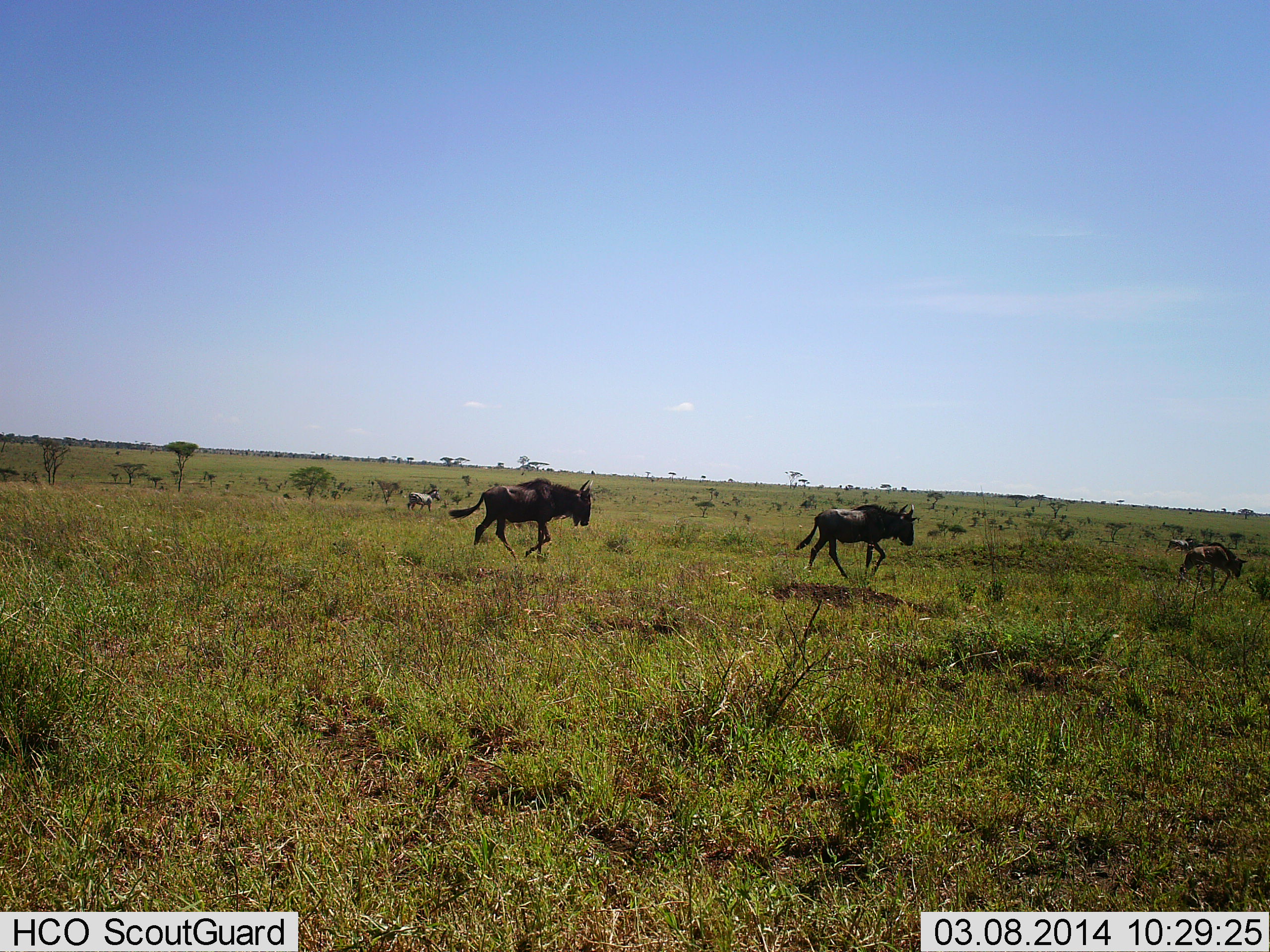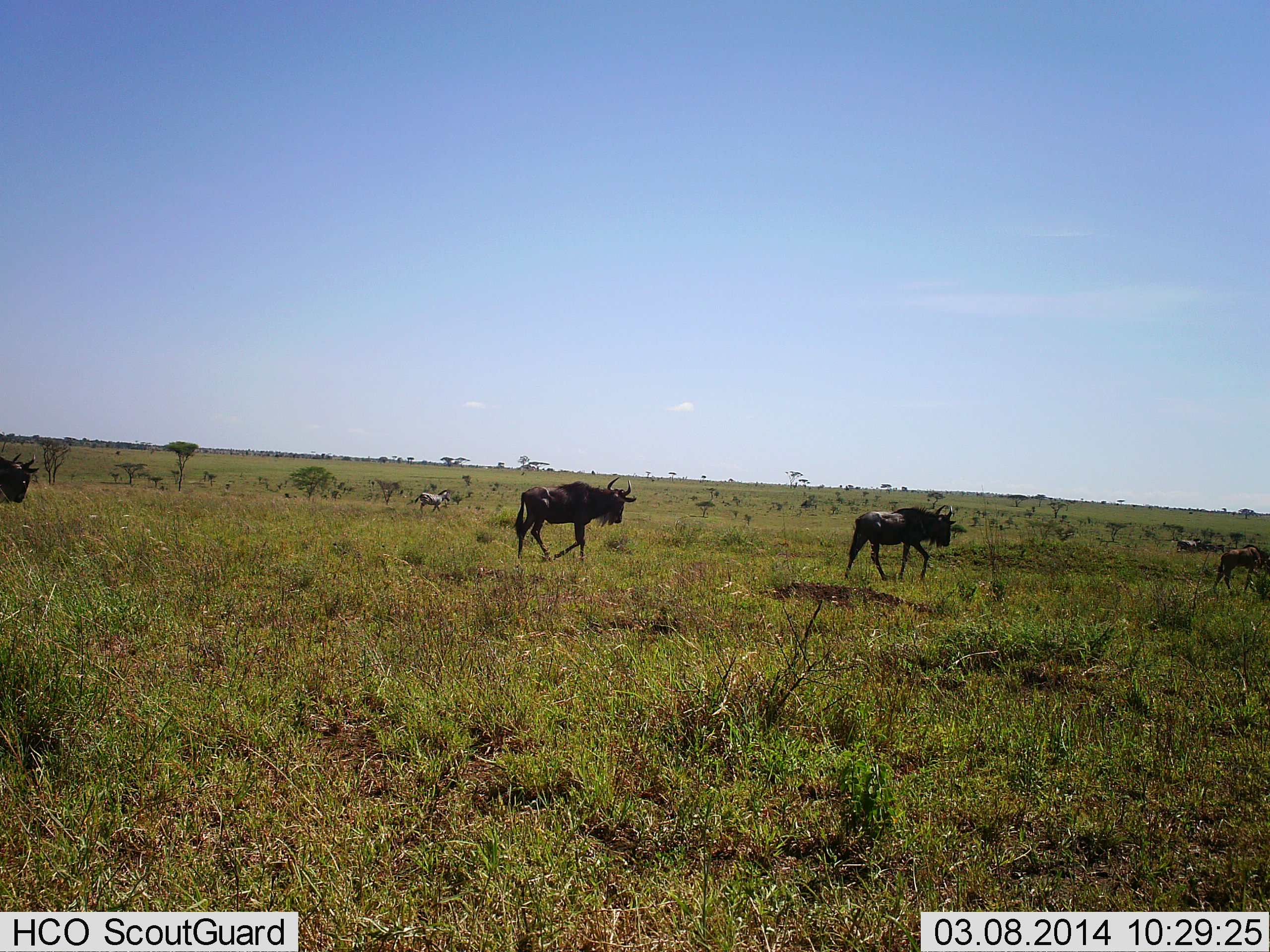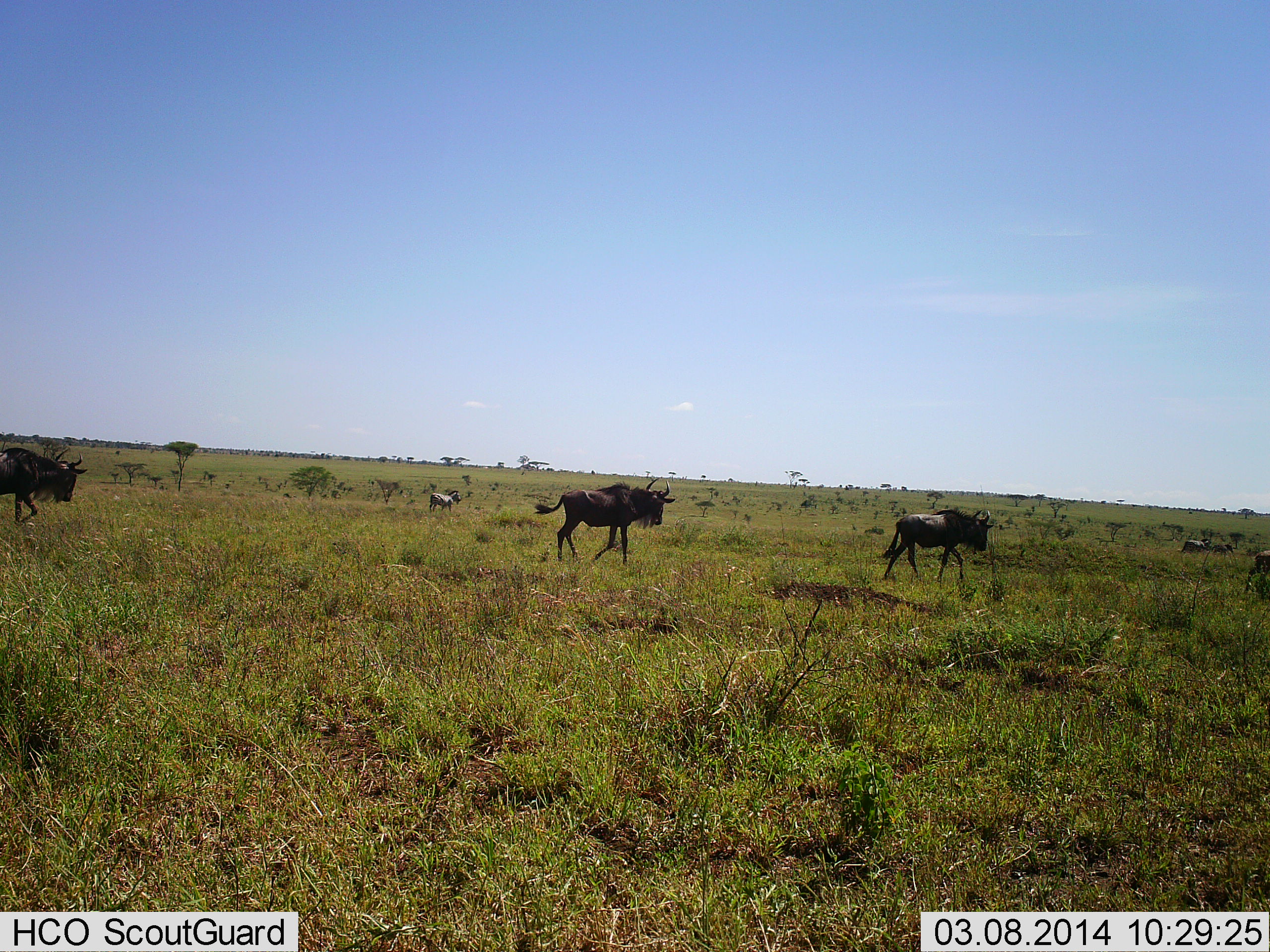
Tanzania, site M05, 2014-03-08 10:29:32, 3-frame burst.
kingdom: Animalia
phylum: Chordata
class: Mammalia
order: Artiodactyla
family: Bovidae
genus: Connochaetes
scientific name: Connochaetes taurinus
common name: blue wildebeest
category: wildebeest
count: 6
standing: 7%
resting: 0%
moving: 100%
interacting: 0%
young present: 0%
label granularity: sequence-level